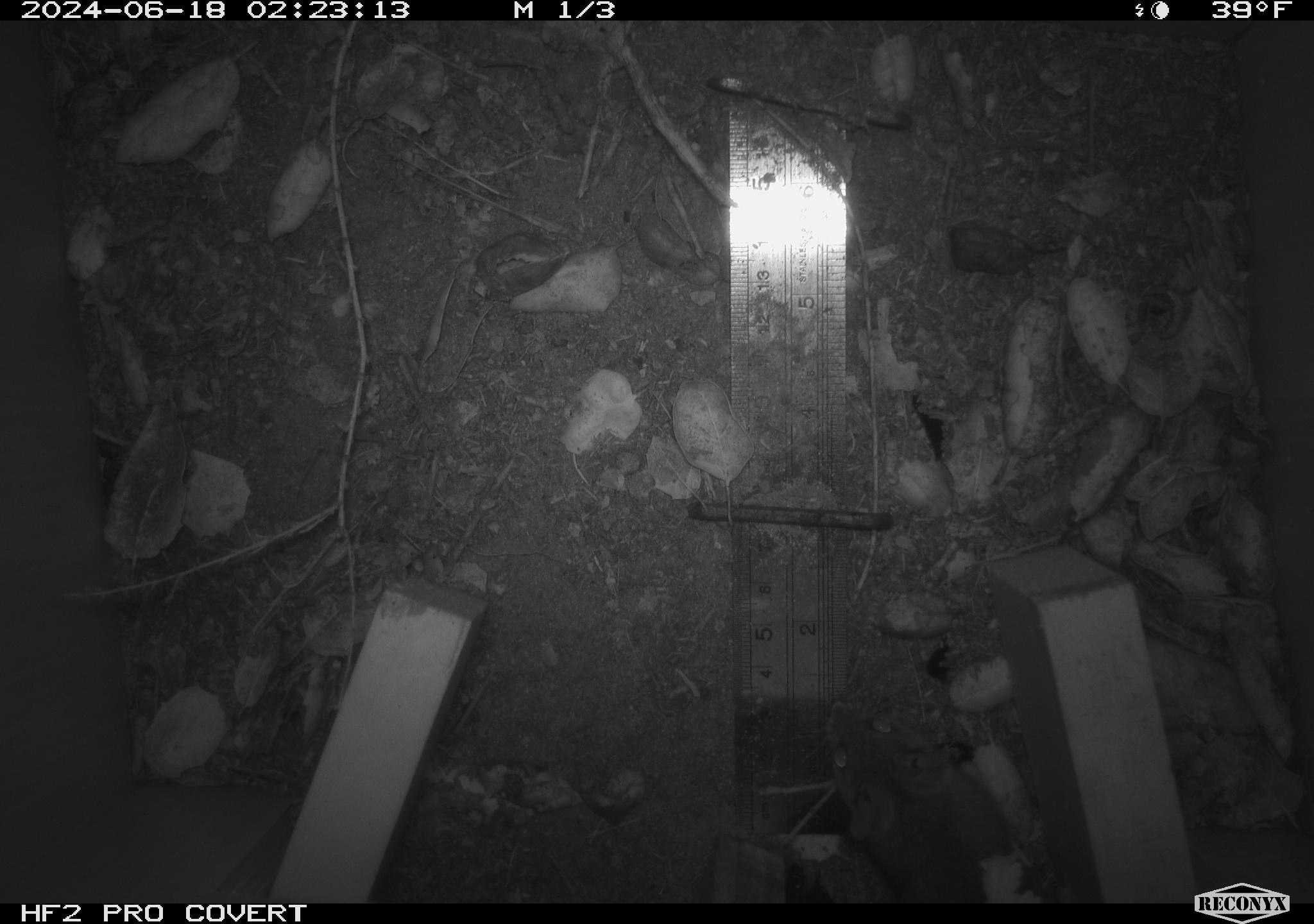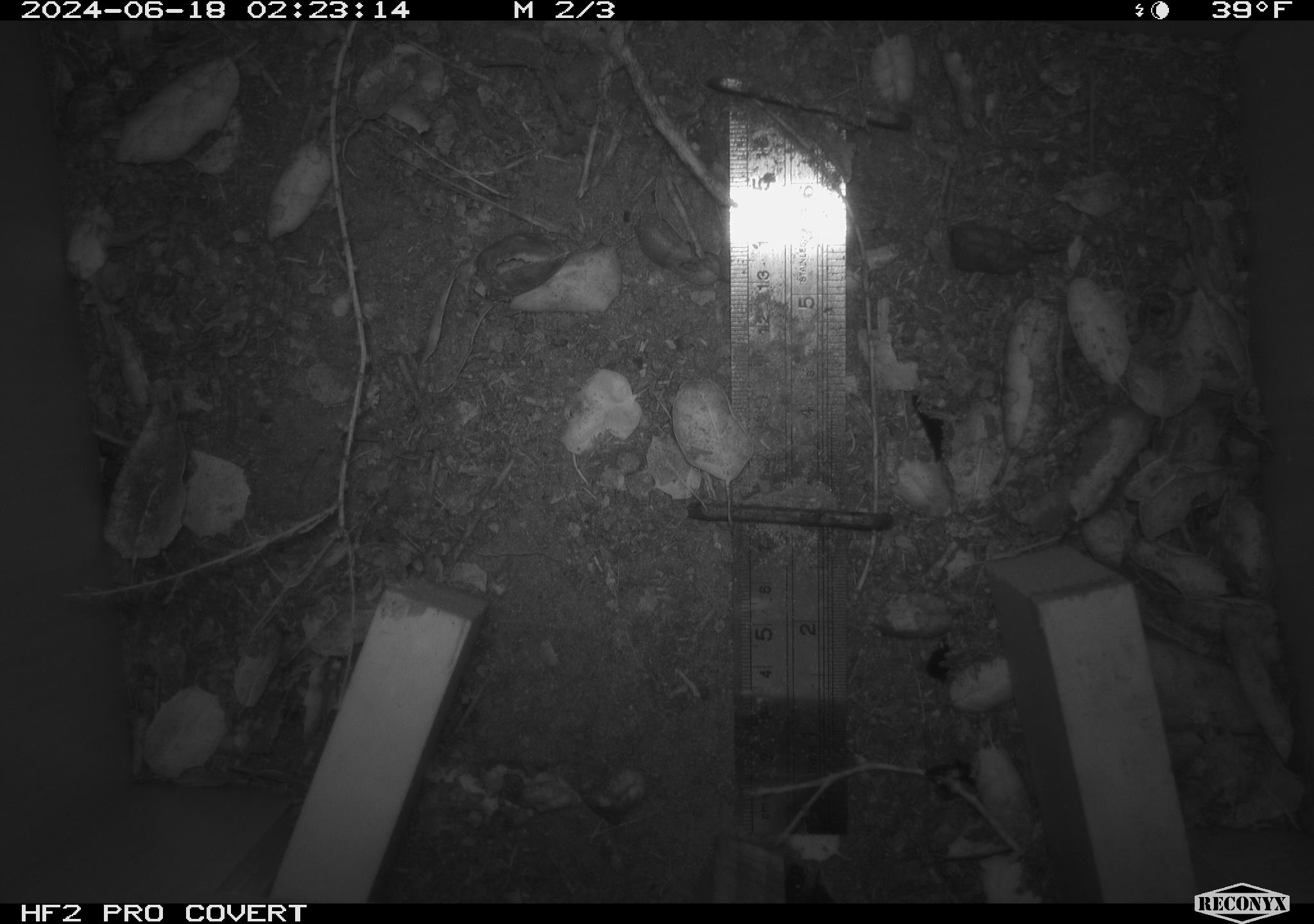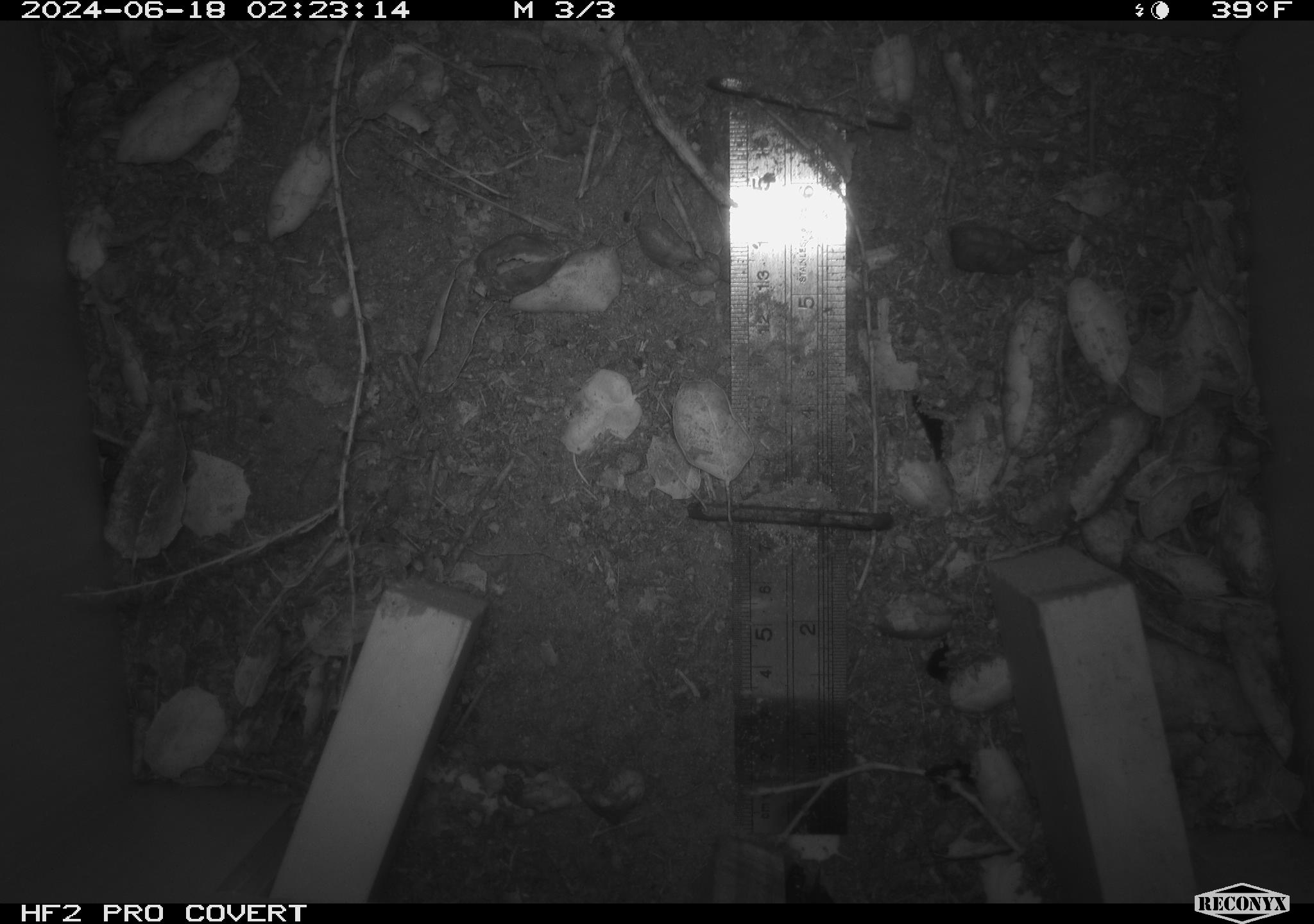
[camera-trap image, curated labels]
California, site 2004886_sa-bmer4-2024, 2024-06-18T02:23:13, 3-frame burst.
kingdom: Animalia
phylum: Chordata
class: Mammalia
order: Rodentia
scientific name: Rodentia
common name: woodrat or rat or mouse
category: woodrat or rat or mouse species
Woodrat or rat or mouse species (woodrat or rat or mouse) (Rodentia).